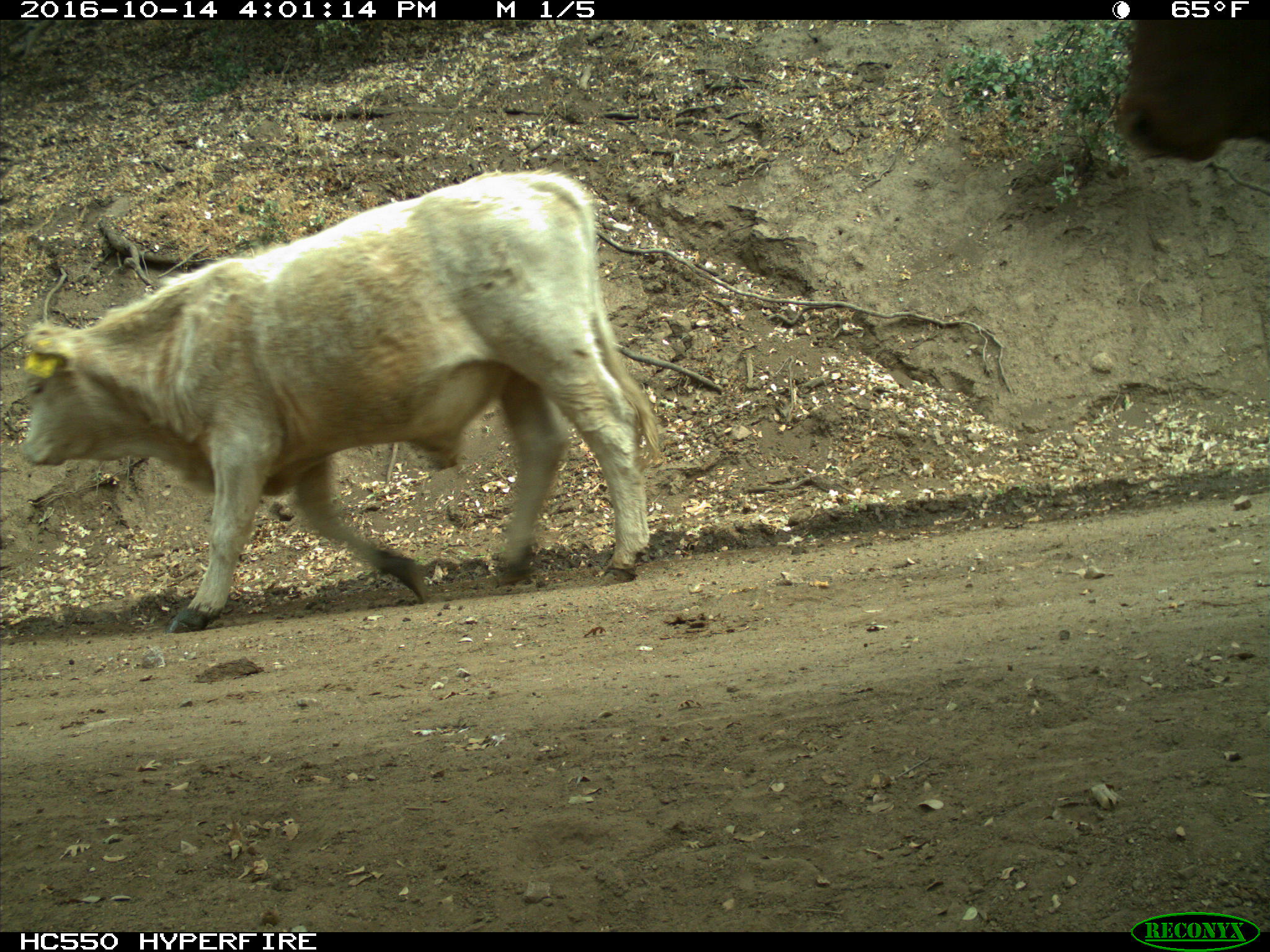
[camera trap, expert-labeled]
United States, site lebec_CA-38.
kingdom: Animalia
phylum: Chordata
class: Mammalia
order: Artiodactyla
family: Bovidae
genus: Bos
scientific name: Bos taurus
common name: domestic cow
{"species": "Bos taurus (domestic cow)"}